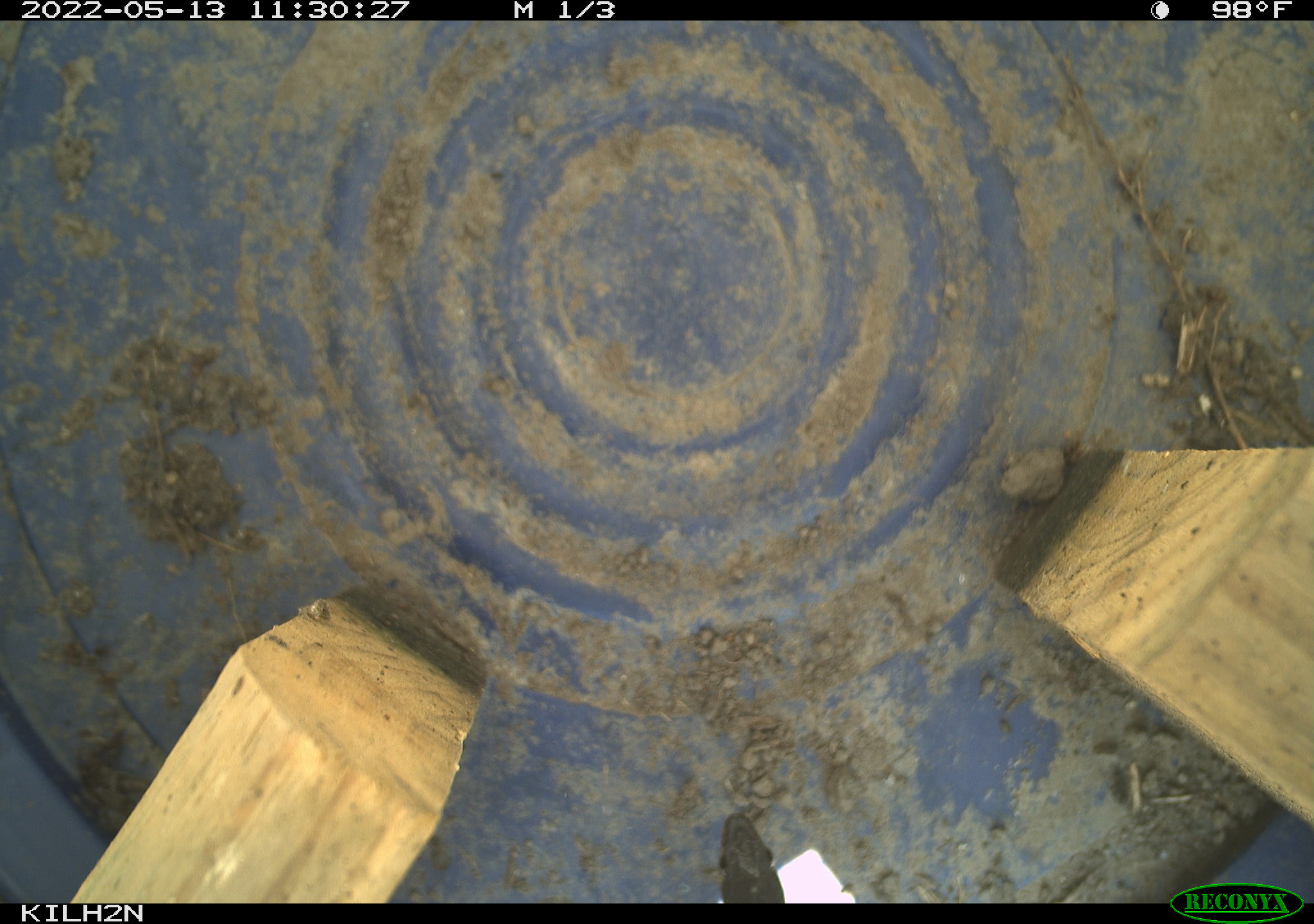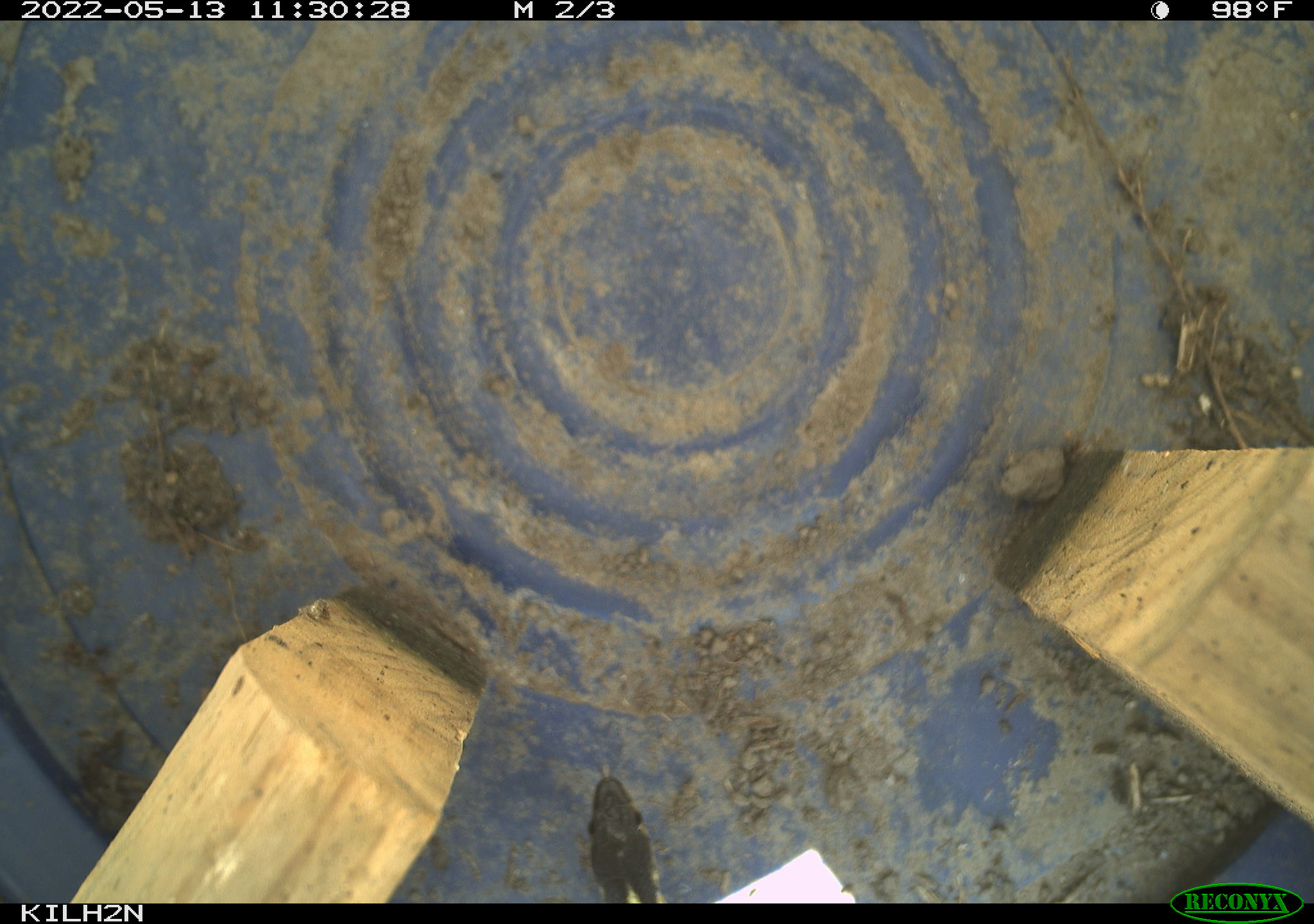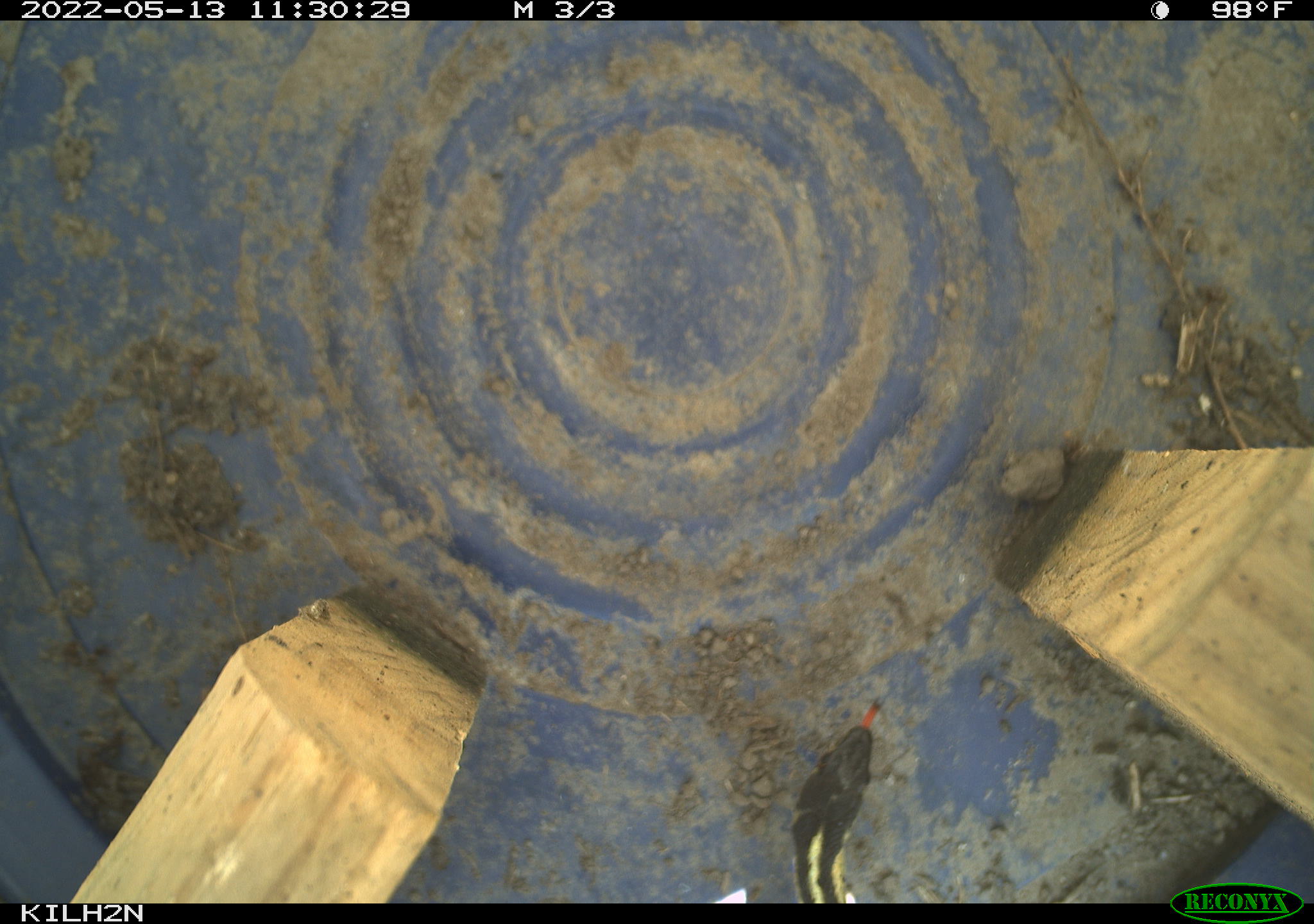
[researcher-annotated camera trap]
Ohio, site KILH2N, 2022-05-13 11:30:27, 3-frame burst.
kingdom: Animalia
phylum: Chordata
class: Reptilia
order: Squamata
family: Colubridae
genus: Thamnophis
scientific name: Thamnophis sirtalis sirtalis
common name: eastern gartersnake